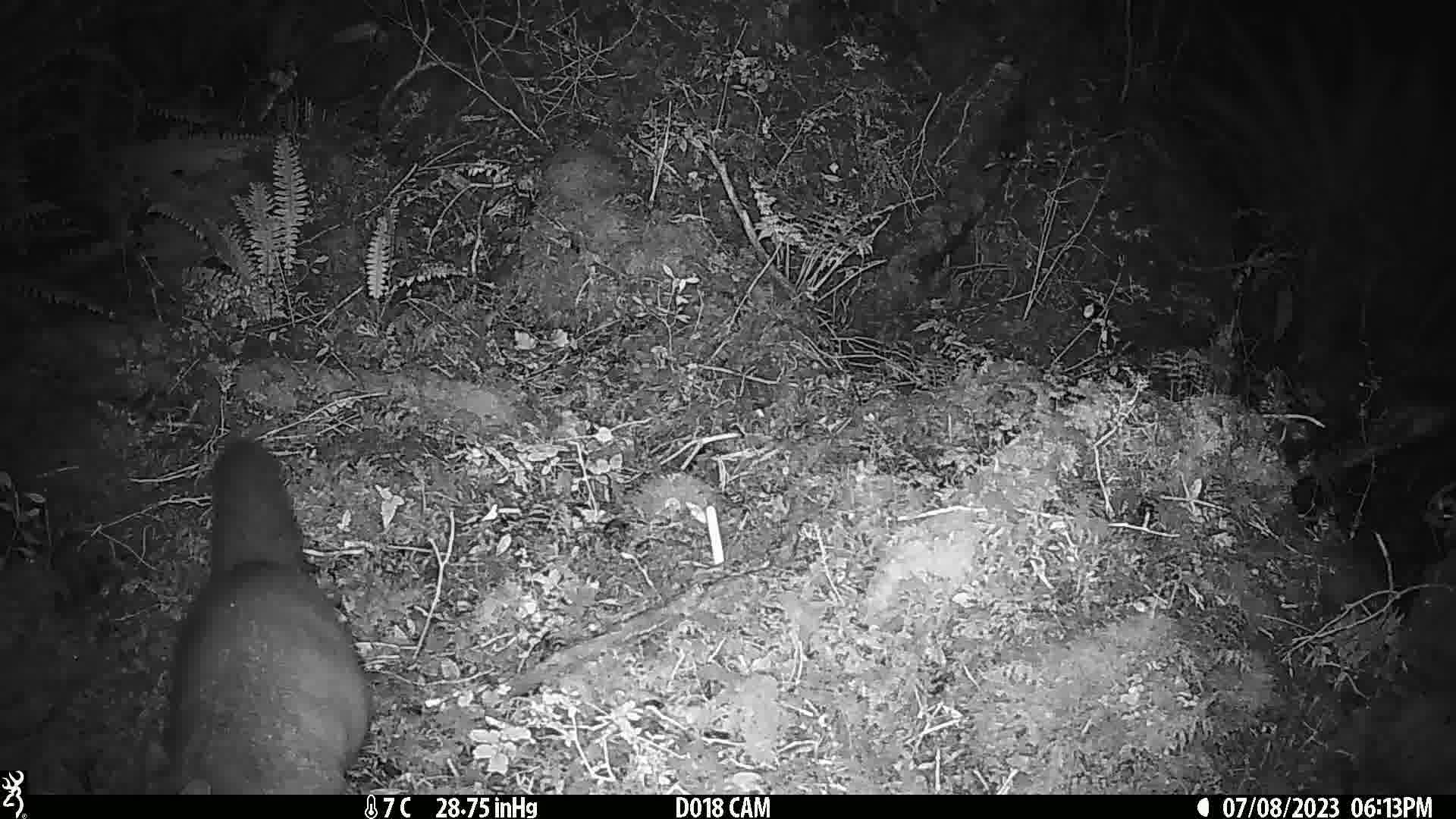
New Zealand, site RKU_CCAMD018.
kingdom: Animalia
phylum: Chordata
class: Mammalia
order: Diprotodontia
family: Phalangeridae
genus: Trichosurus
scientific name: Trichosurus vulpecula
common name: common brushtail possum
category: possum